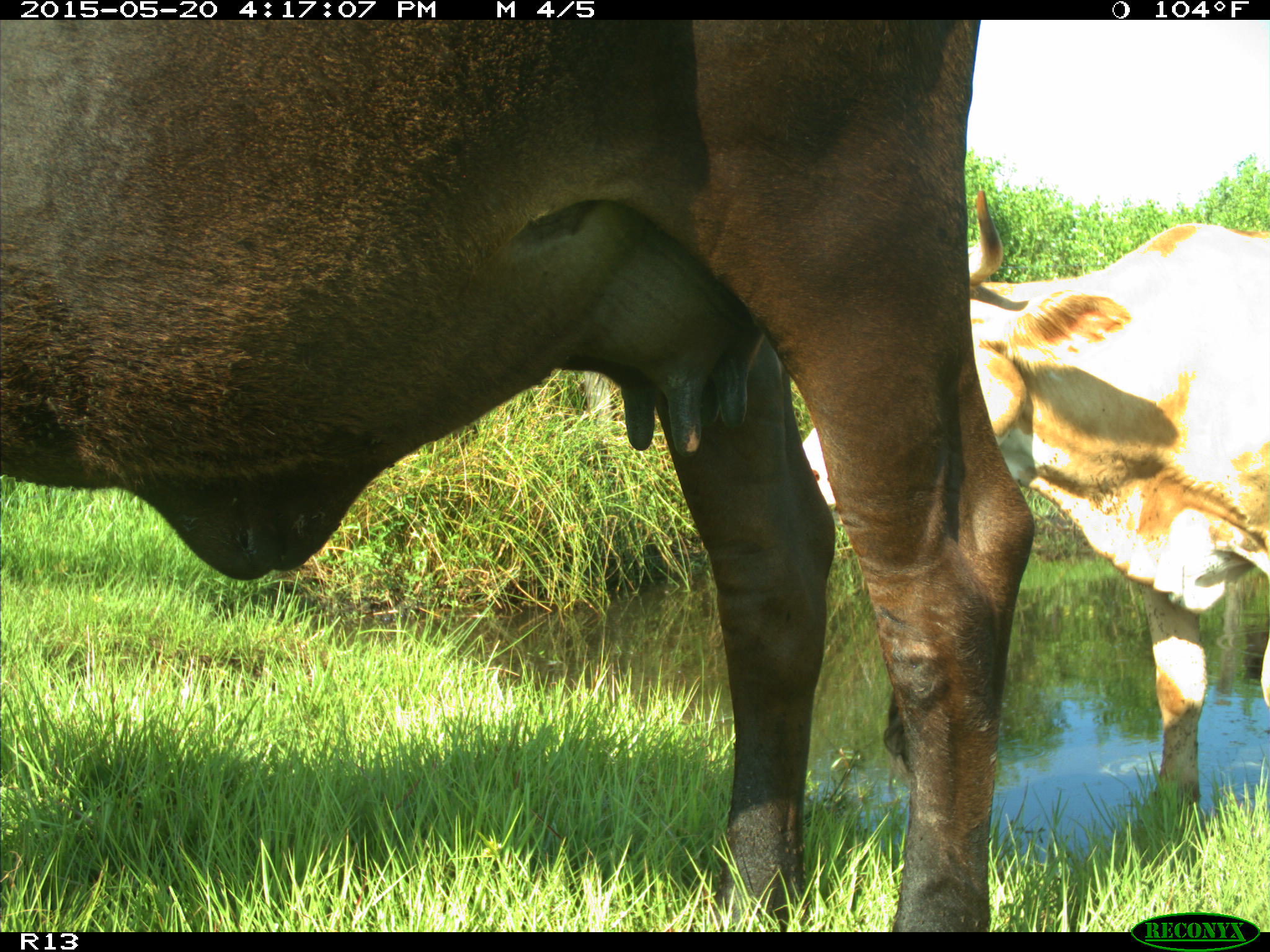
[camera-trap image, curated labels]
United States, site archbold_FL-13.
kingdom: Animalia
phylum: Chordata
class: Mammalia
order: Artiodactyla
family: Bovidae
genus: Bos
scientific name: Bos taurus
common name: domestic cow